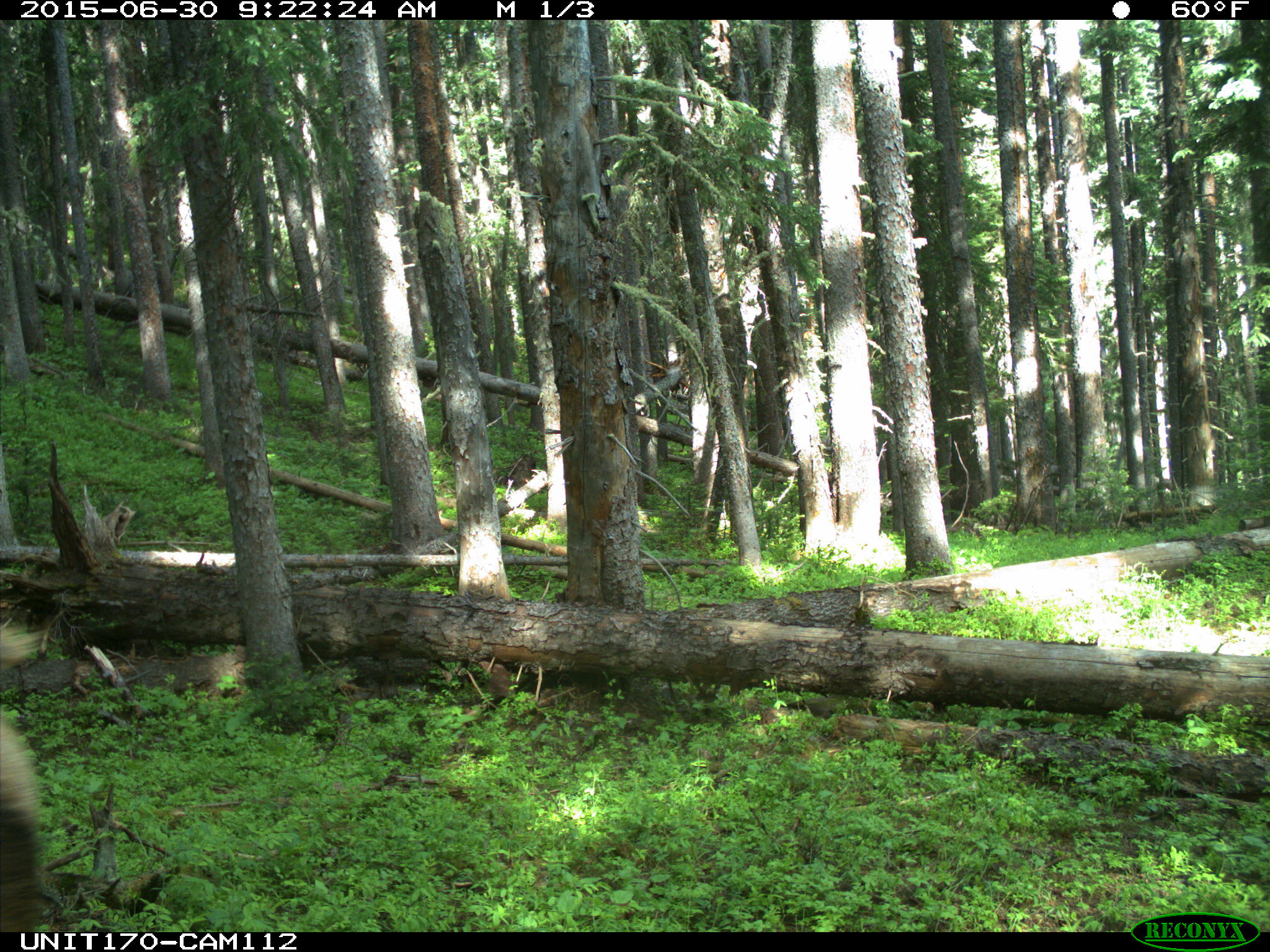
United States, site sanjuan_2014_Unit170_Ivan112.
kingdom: Animalia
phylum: Chordata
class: Mammalia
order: Artiodactyla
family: Cervidae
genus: Cervus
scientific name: Cervus elaphus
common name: red deer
Cervus elaphus (red deer).